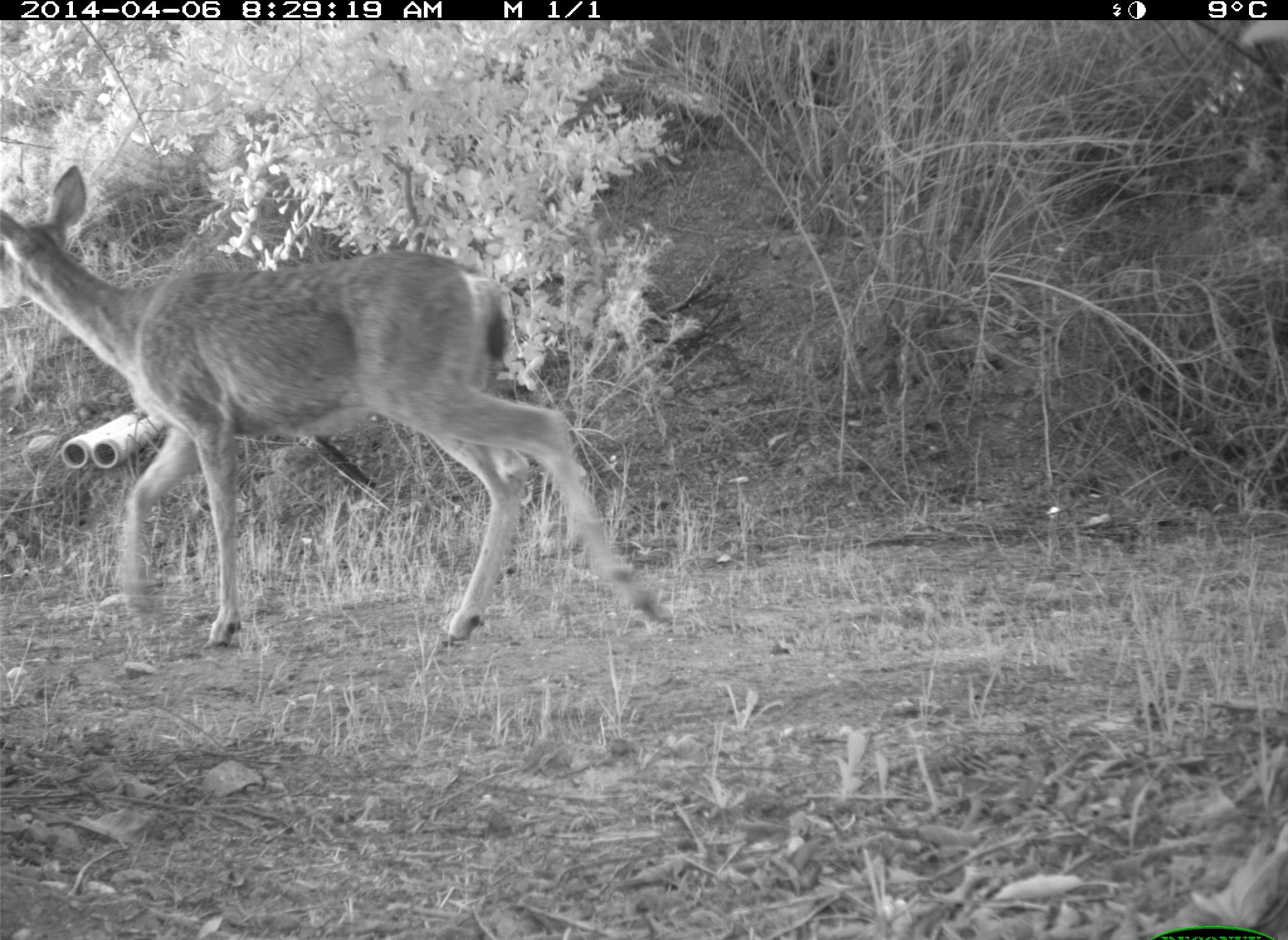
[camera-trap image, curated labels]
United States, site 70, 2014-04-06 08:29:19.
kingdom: Animalia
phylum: Chordata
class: Mammalia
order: Artiodactyla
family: Cervidae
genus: Odocoileus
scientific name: Odocoileus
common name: deer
Deer (Odocoileus).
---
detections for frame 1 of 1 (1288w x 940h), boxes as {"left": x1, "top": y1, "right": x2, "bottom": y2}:
deer: {"left": 1, "top": 162, "right": 676, "bottom": 654}